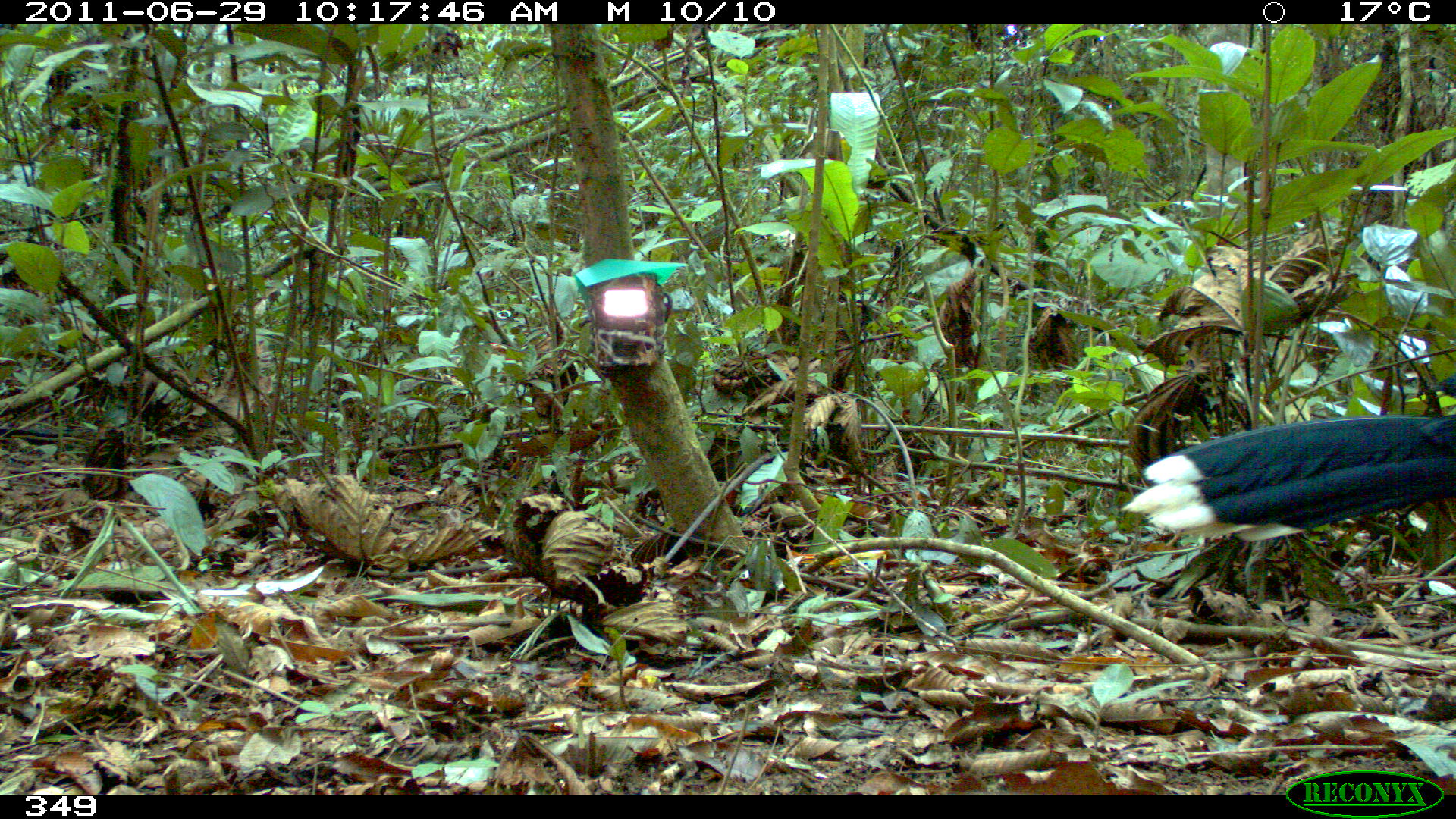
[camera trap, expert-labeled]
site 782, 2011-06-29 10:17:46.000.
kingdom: Animalia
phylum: Chordata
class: Aves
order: Galliformes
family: Cracidae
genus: Mitu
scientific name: Mitu tuberosum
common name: razor-billed curassow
Mitu tuberosum (razor-billed curassow).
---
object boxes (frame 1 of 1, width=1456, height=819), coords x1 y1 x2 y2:
mitu tuberosum: 1118 369 1456 543